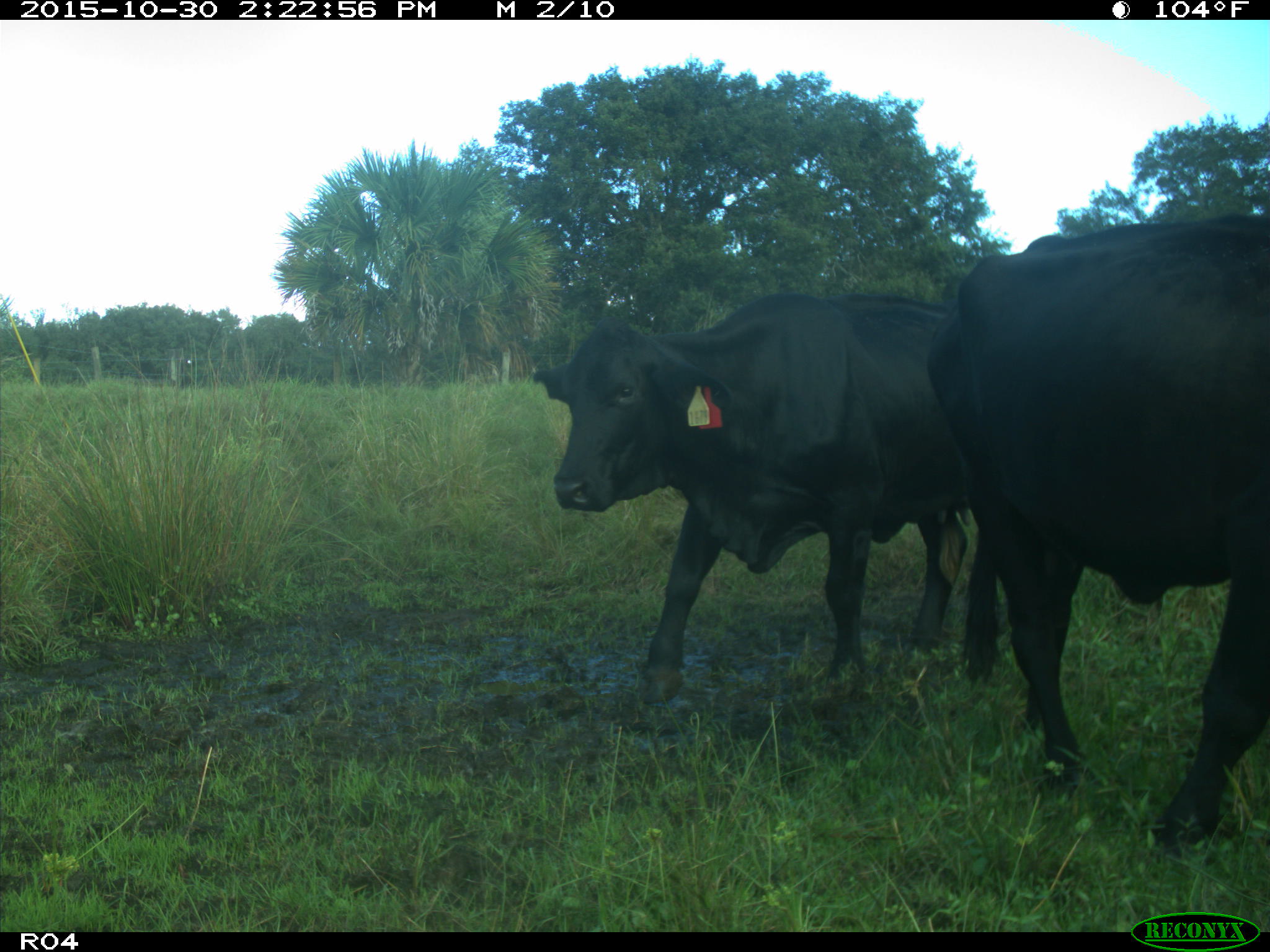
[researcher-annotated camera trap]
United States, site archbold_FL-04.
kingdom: Animalia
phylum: Chordata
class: Mammalia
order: Artiodactyla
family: Bovidae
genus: Bos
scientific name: Bos taurus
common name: domestic cow